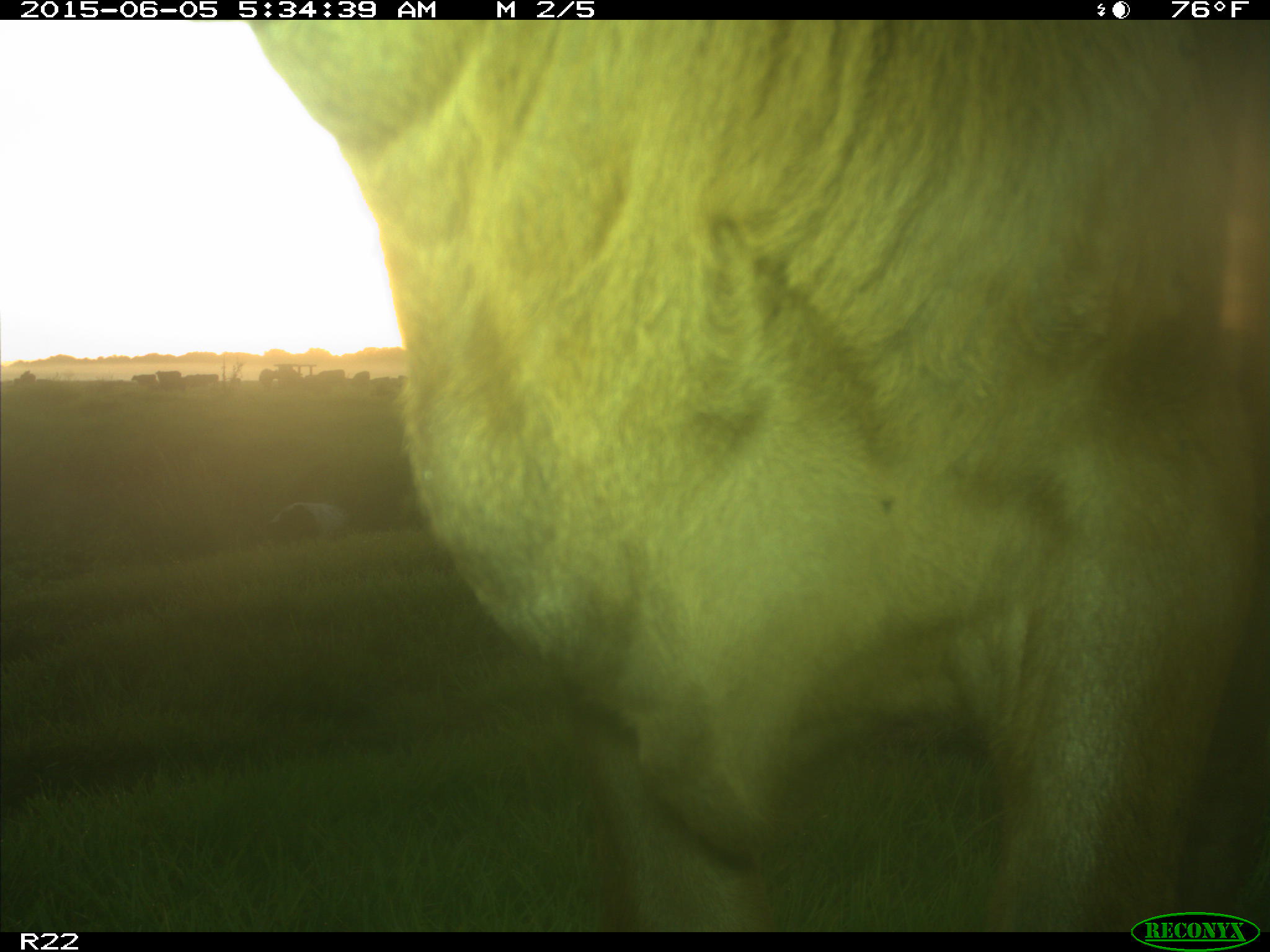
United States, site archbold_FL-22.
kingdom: Animalia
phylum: Chordata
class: Mammalia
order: Artiodactyla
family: Bovidae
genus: Bos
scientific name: Bos taurus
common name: domestic cow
Bos taurus (domestic cow).